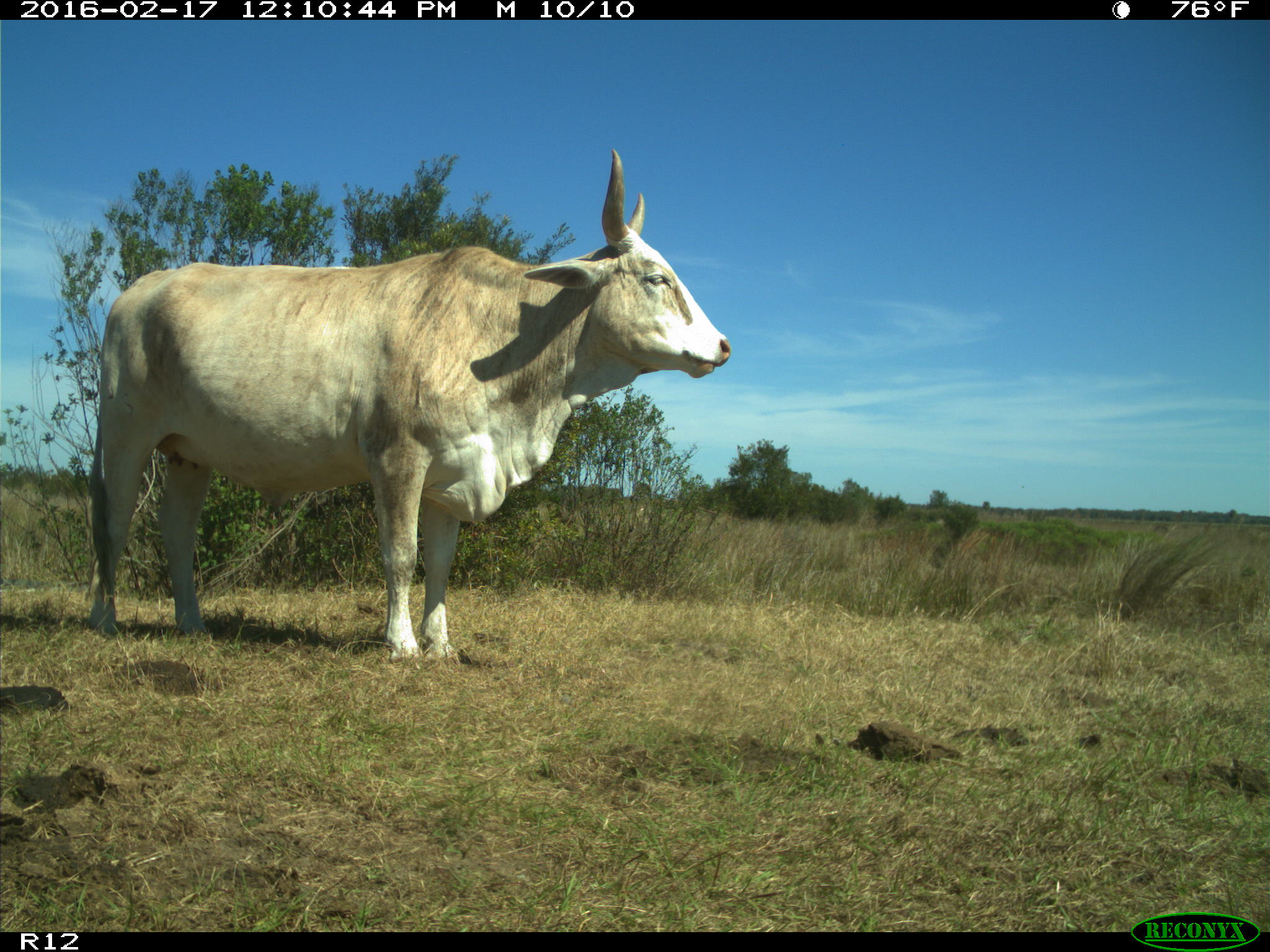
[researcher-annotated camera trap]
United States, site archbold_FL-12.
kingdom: Animalia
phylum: Chordata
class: Mammalia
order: Artiodactyla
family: Bovidae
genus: Bos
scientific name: Bos taurus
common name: domestic cow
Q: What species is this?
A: Bos taurus (domestic cow).